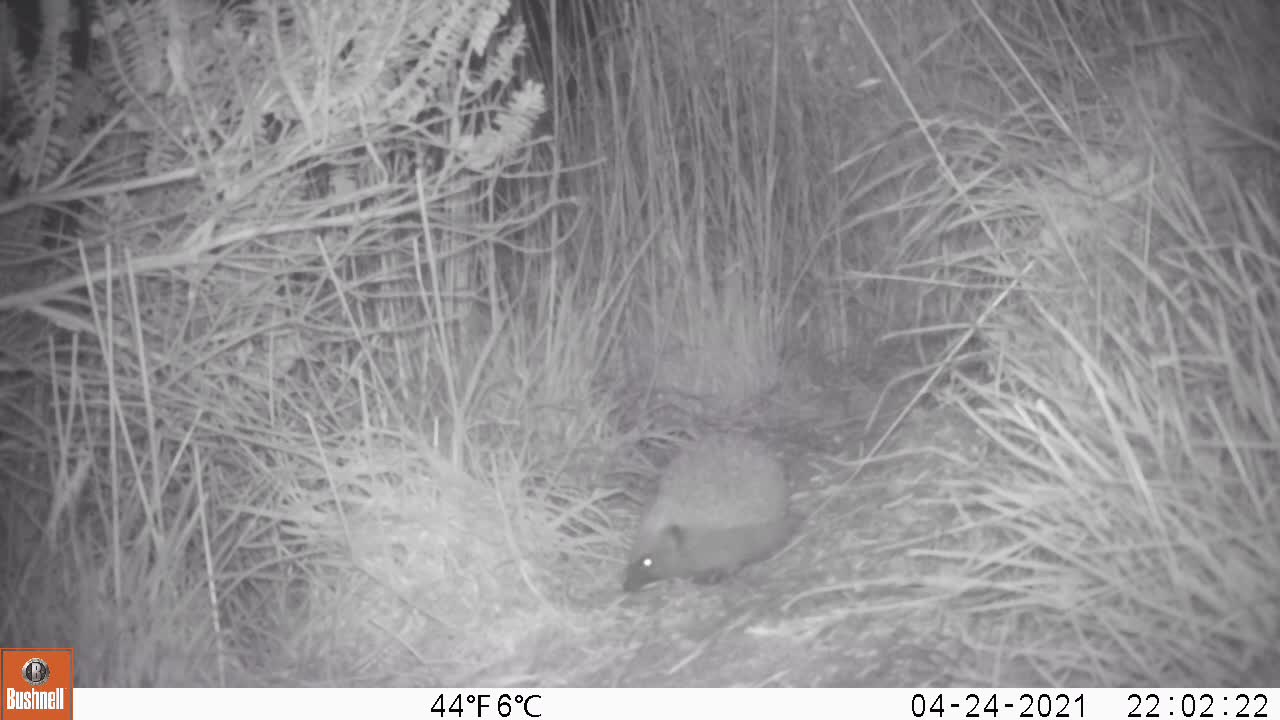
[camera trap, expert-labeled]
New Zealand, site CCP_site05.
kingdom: Animalia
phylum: Chordata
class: Mammalia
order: Eulipotyphla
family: Erinaceidae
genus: Erinaceus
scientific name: Erinaceus europaeus europaeus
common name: european hedgehog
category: hedgehog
Hedgehog (european hedgehog) (Erinaceus europaeus europaeus).